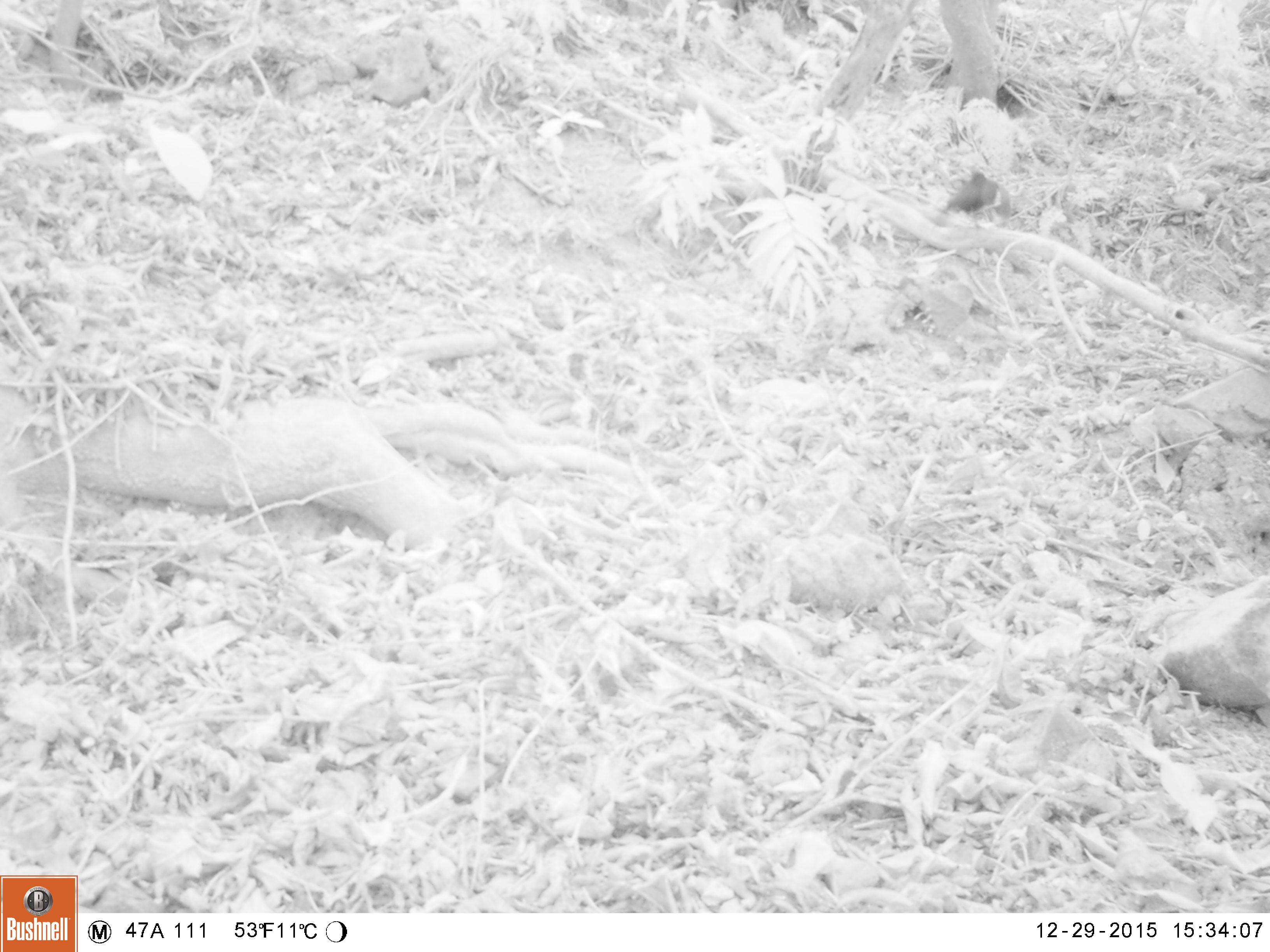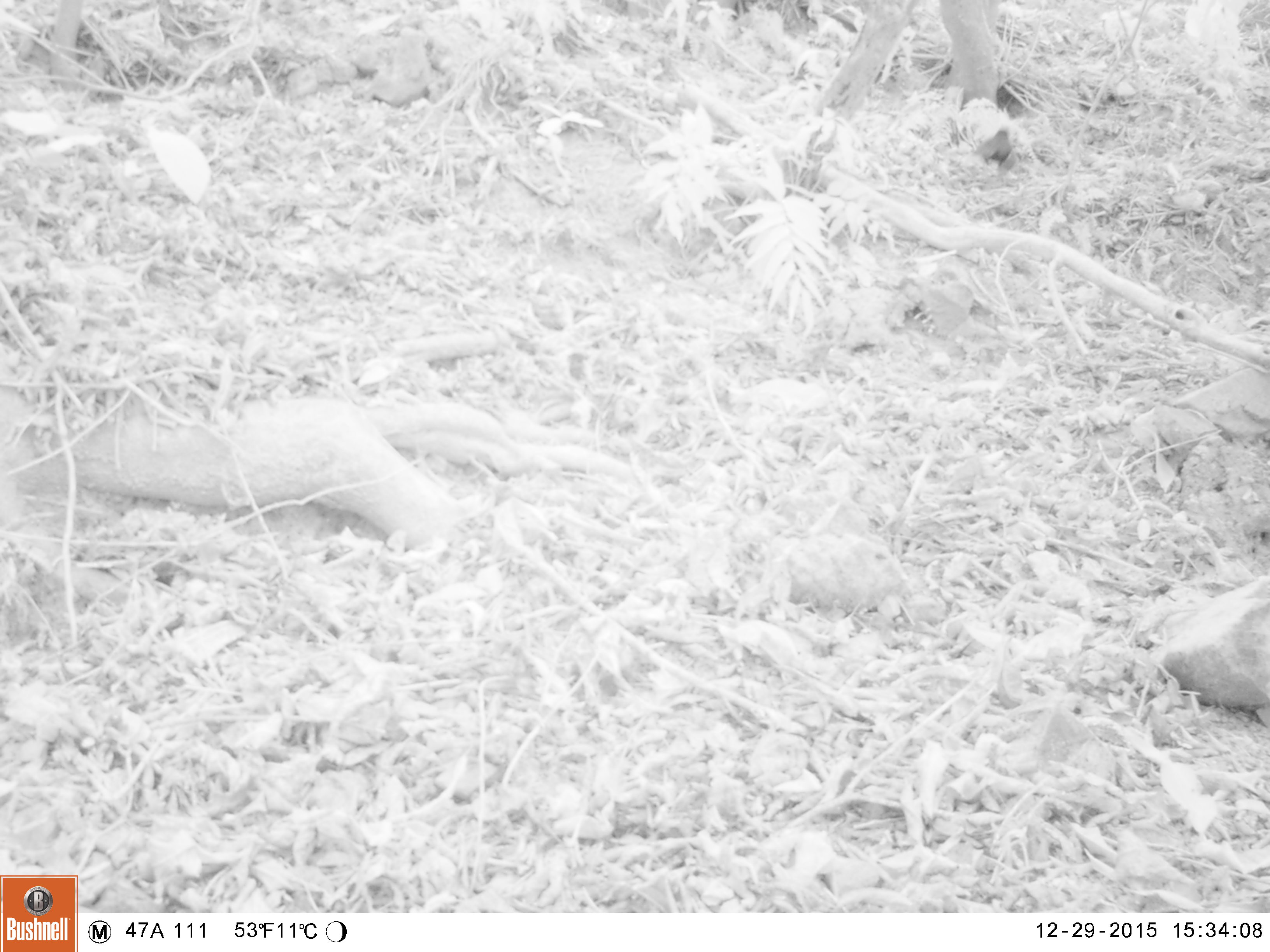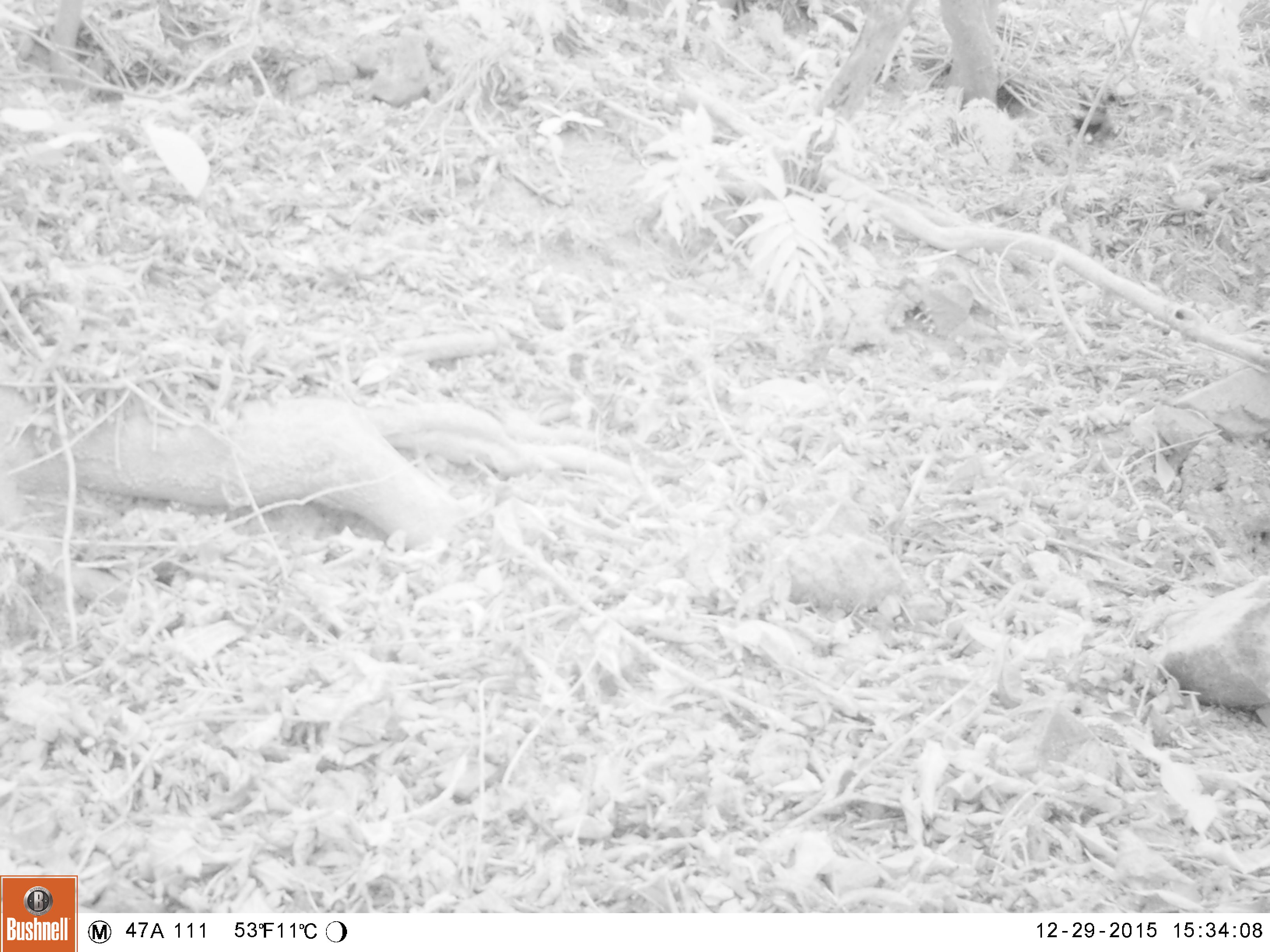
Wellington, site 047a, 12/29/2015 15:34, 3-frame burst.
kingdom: Animalia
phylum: Chordata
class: Aves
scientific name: Aves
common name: bird